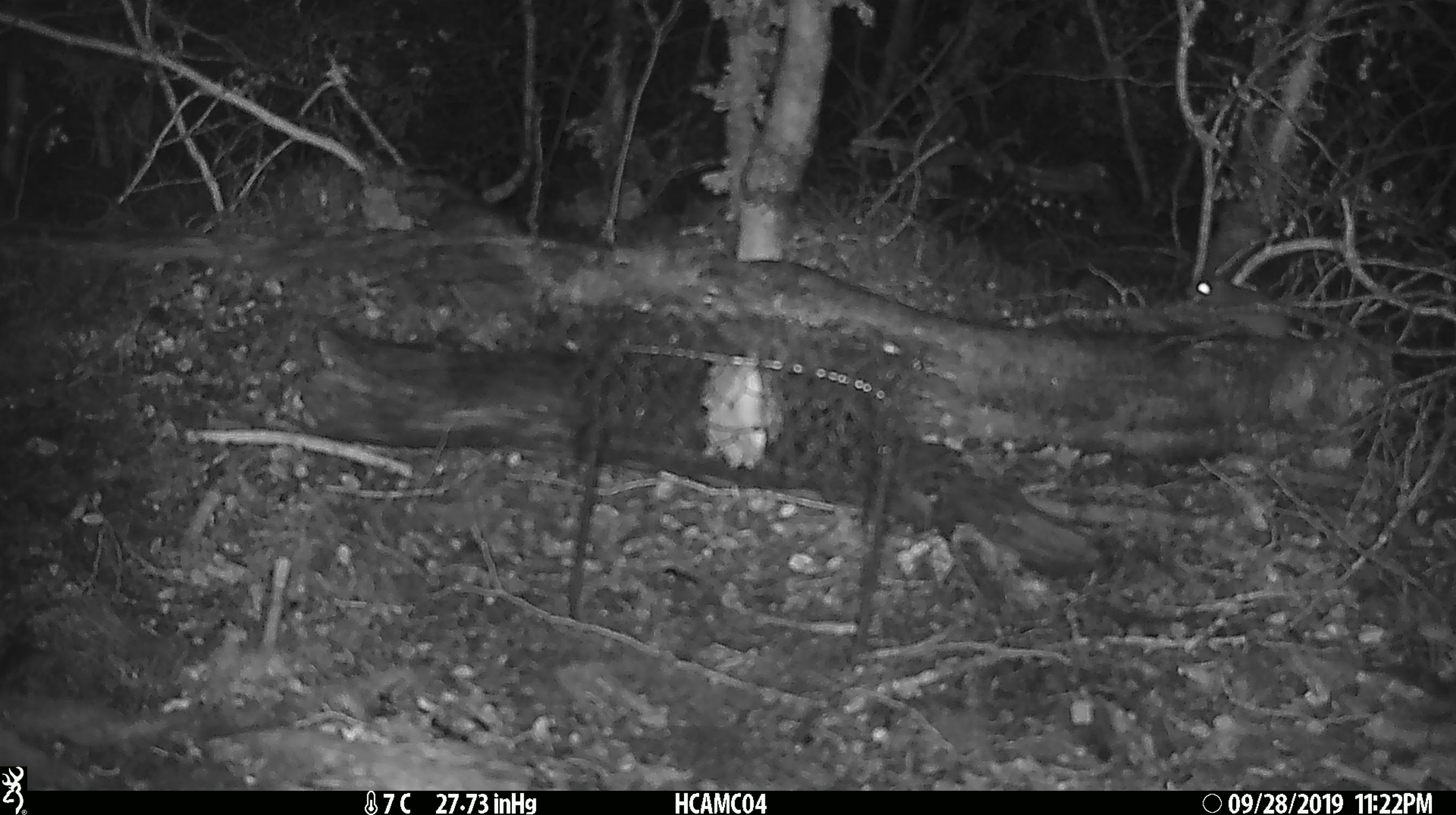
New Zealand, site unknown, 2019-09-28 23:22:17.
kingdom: Animalia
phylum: Chordata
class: Mammalia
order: Rodentia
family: Muridae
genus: Mus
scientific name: Mus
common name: mouse